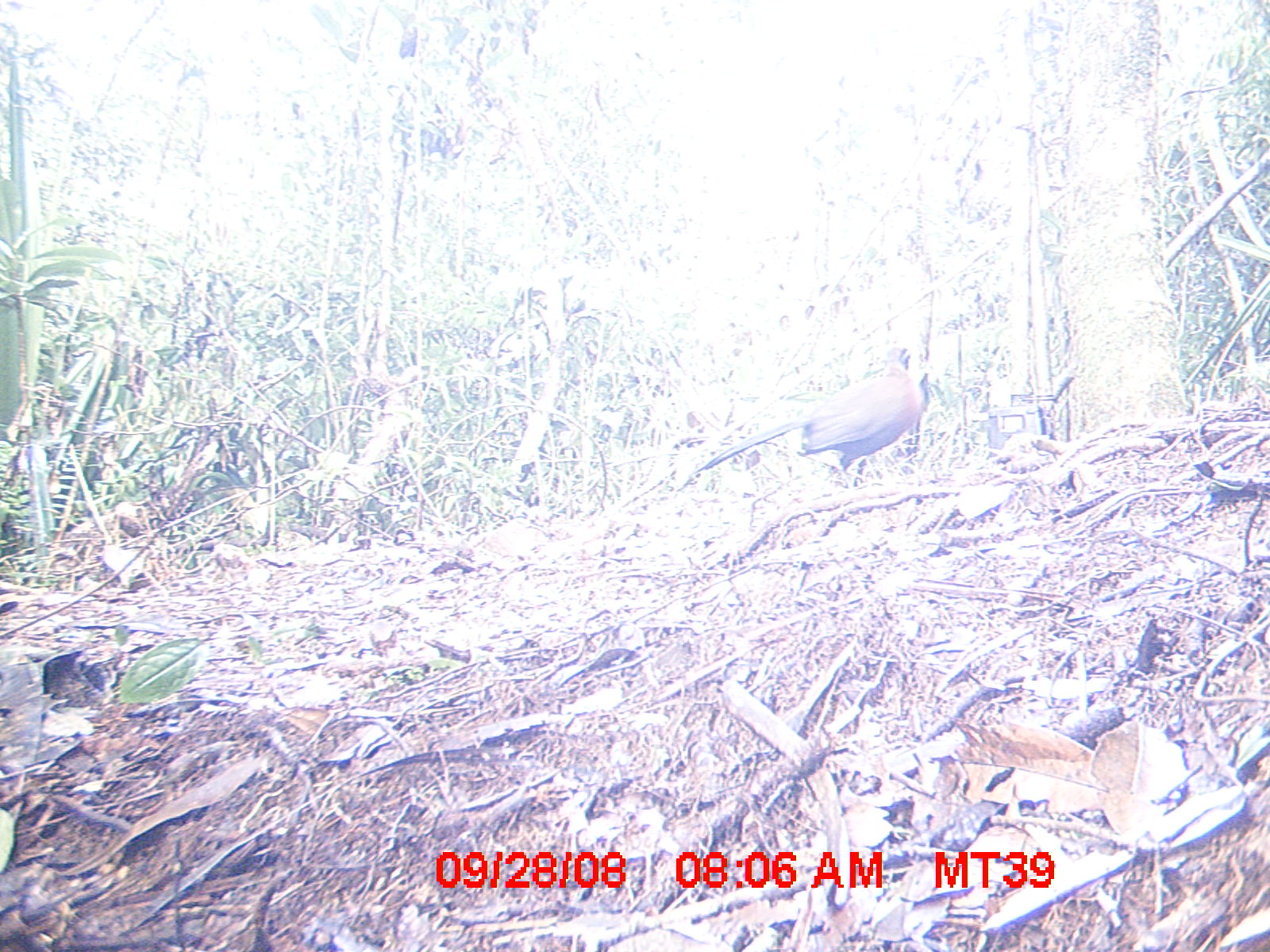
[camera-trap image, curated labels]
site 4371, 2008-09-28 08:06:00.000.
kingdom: Animalia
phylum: Chordata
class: Aves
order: Cuculiformes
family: Cuculidae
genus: Coua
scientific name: Coua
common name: couas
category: coua sp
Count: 1.